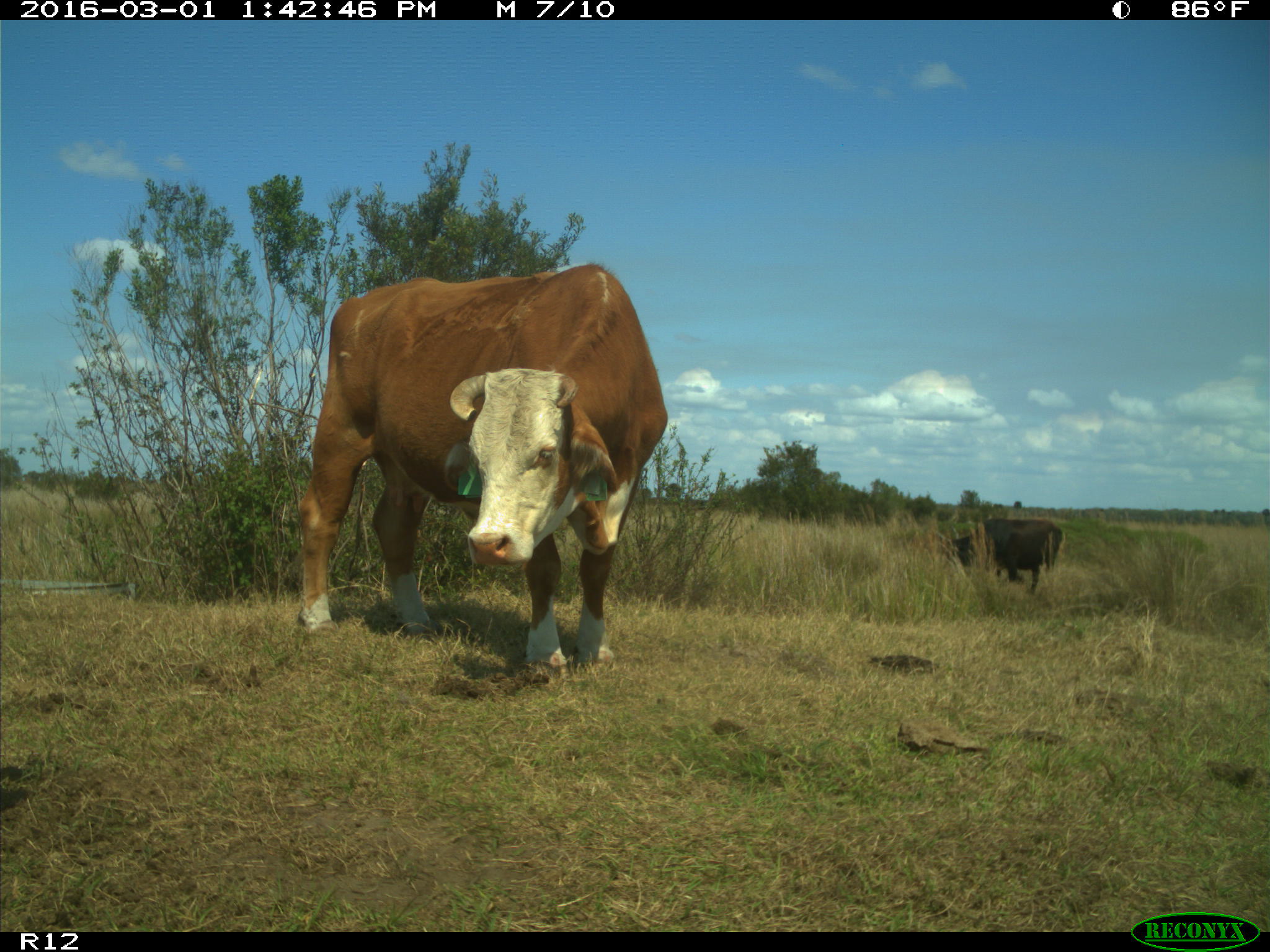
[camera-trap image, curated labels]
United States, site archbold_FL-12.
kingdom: Animalia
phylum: Chordata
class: Mammalia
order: Artiodactyla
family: Bovidae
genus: Bos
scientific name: Bos taurus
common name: domestic cow